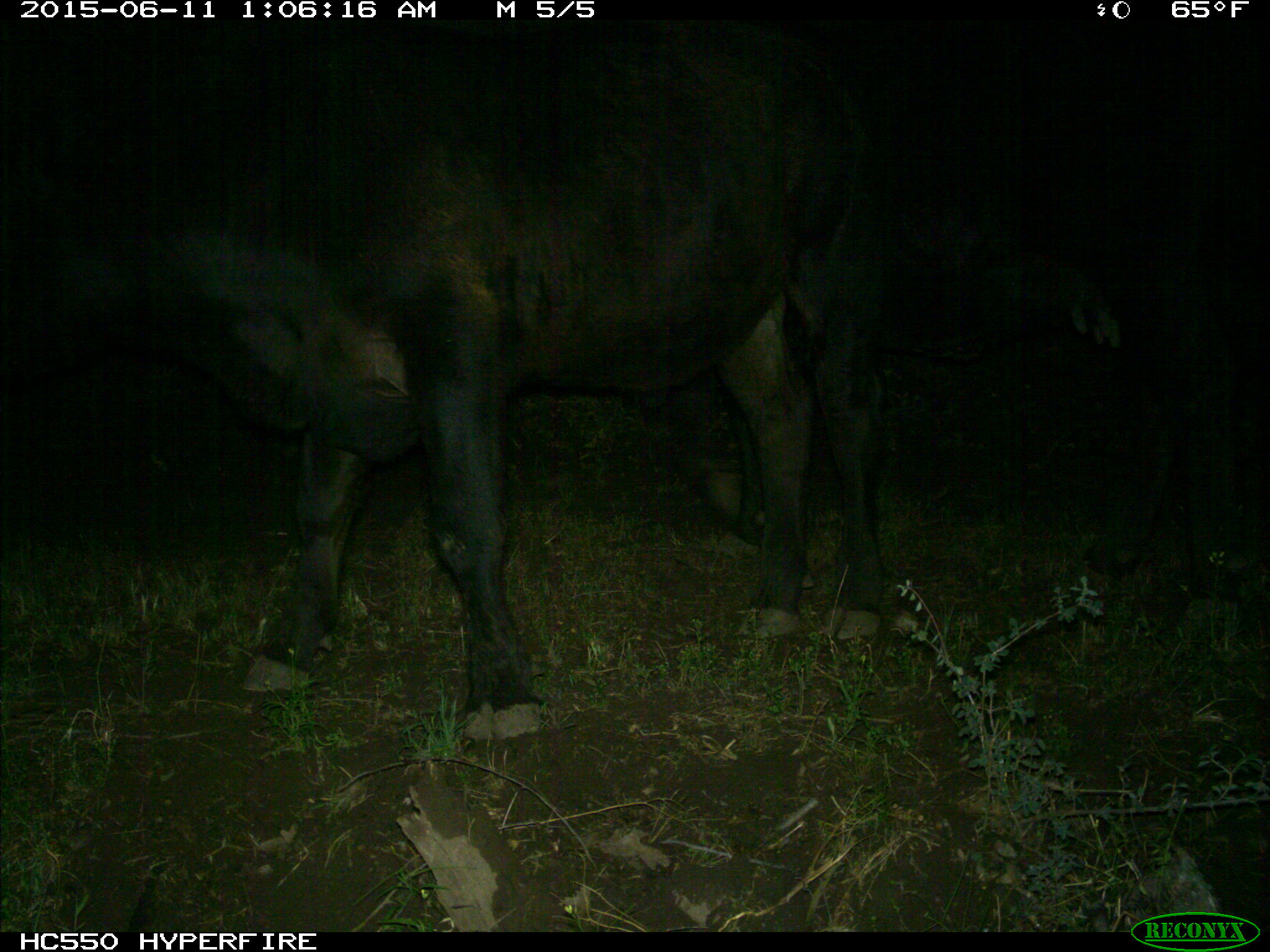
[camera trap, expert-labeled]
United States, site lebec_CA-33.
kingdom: Animalia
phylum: Chordata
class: Mammalia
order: Artiodactyla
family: Bovidae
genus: Bos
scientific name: Bos taurus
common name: domestic cow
Bos taurus (domestic cow).